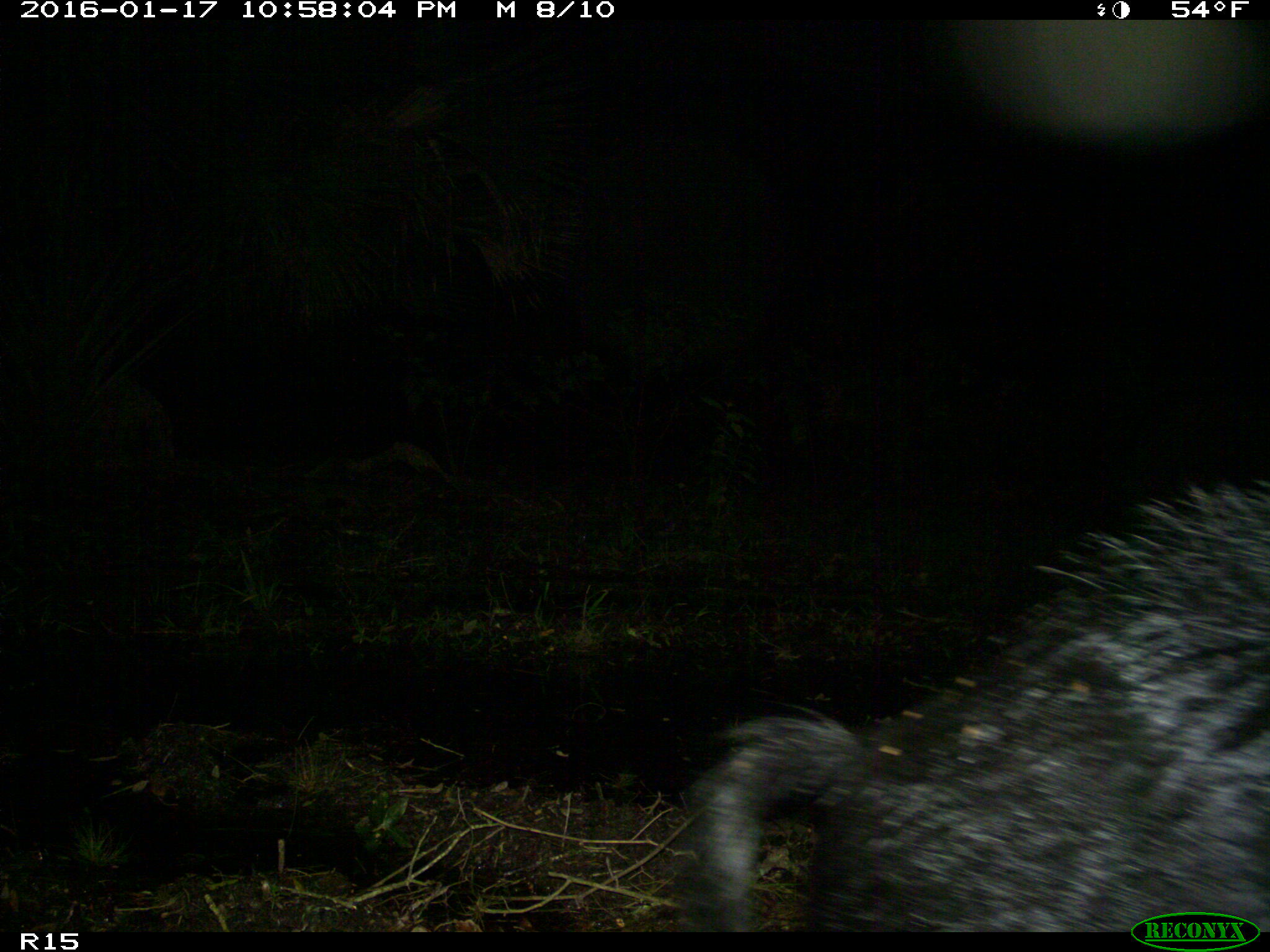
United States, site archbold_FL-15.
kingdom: Animalia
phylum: Chordata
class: Mammalia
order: Artiodactyla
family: Suidae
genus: Sus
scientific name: Sus scrofa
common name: wild boar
Sus scrofa (wild boar).